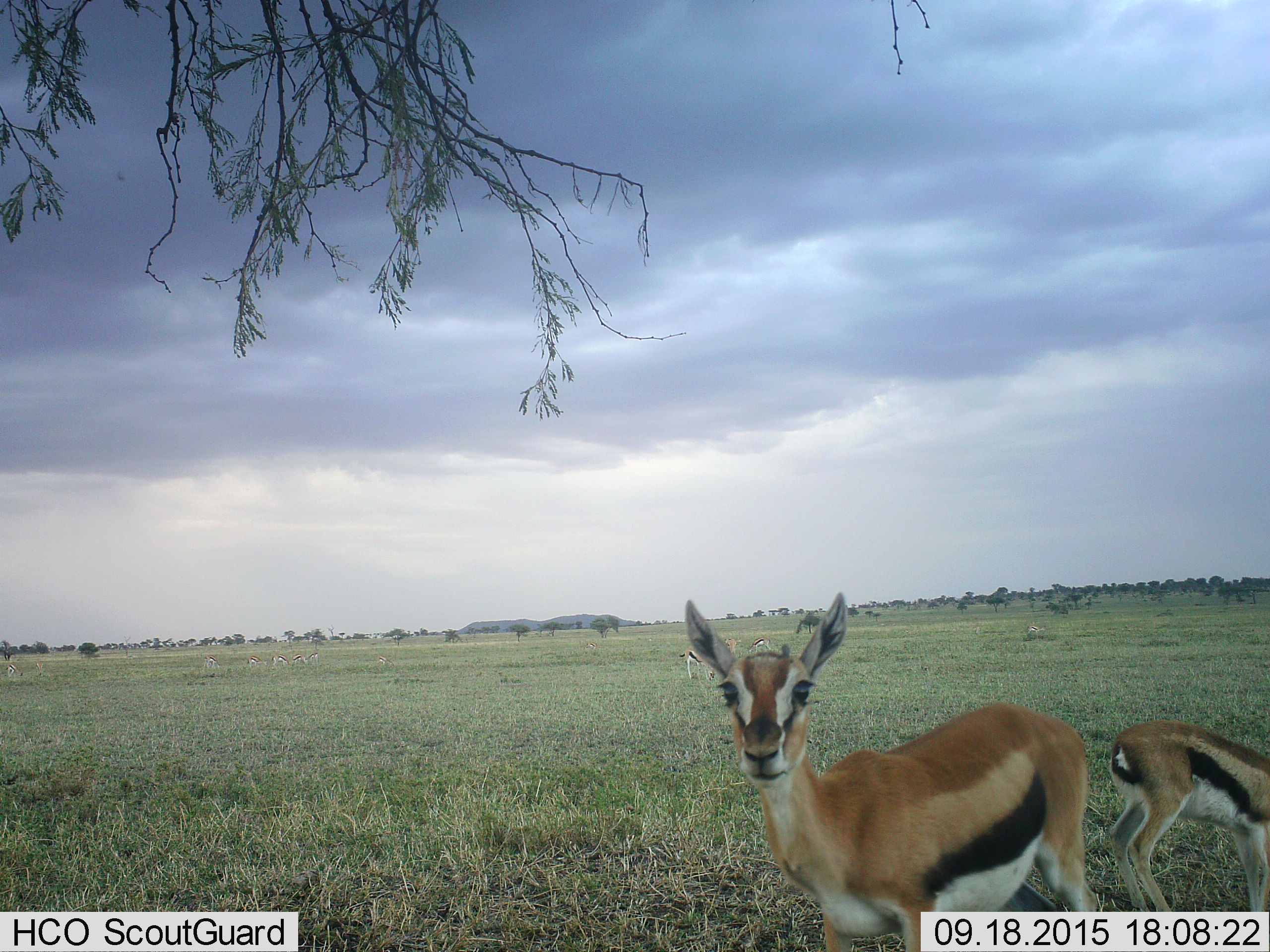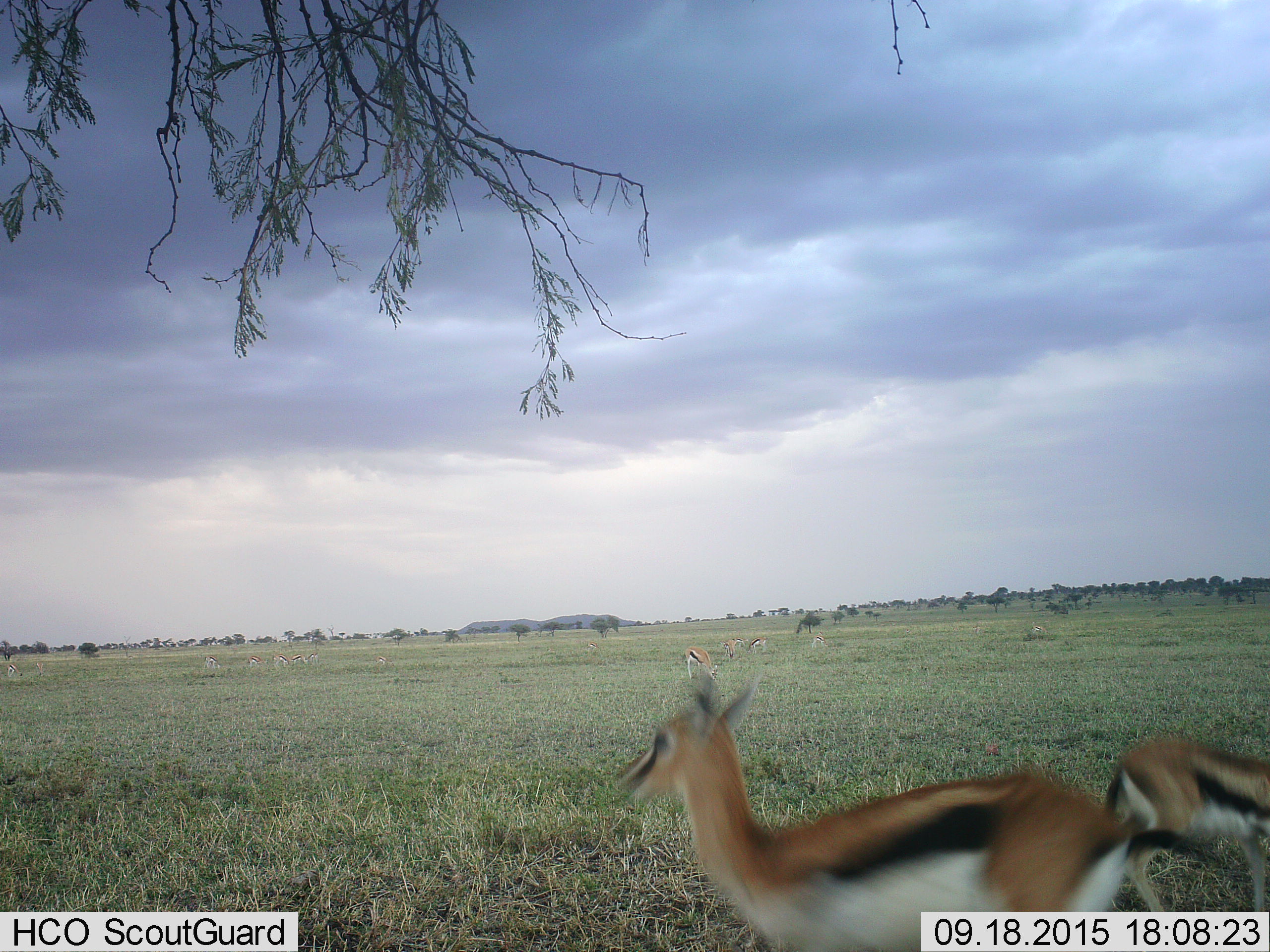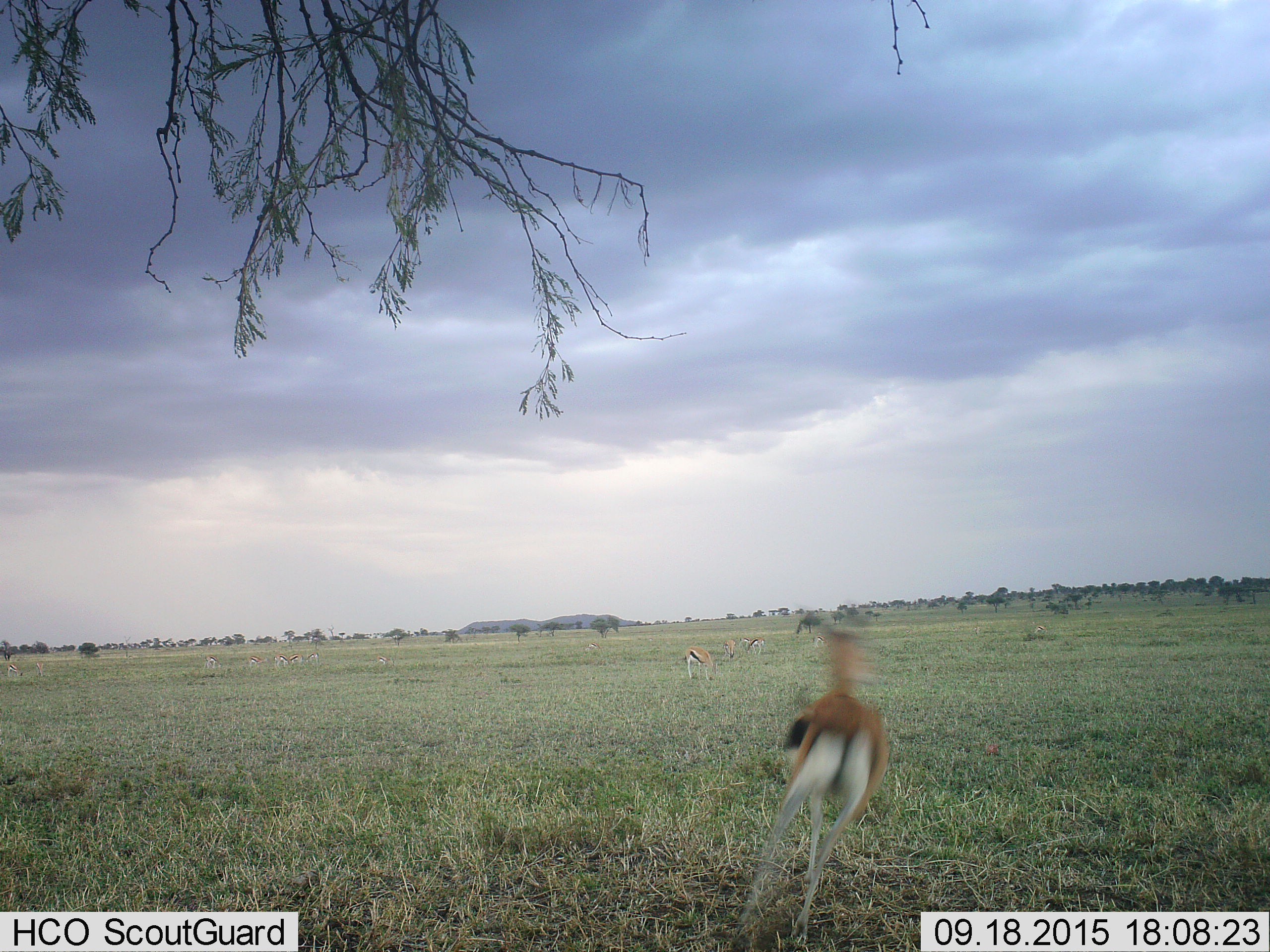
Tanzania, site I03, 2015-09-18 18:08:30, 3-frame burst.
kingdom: Animalia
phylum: Chordata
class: Mammalia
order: Artiodactyla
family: Bovidae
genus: Eudorcas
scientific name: Eudorcas thomsonii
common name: thomson's gazelle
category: gazellethomsons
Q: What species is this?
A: Gazellethomsons (thomson's gazelle) (Eudorcas thomsonii).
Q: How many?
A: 11-50.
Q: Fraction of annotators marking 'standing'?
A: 90%.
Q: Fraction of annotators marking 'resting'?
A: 0%.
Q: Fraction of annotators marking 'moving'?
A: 60%.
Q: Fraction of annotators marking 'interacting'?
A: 0%.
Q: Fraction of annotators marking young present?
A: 30%.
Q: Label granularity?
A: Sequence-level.